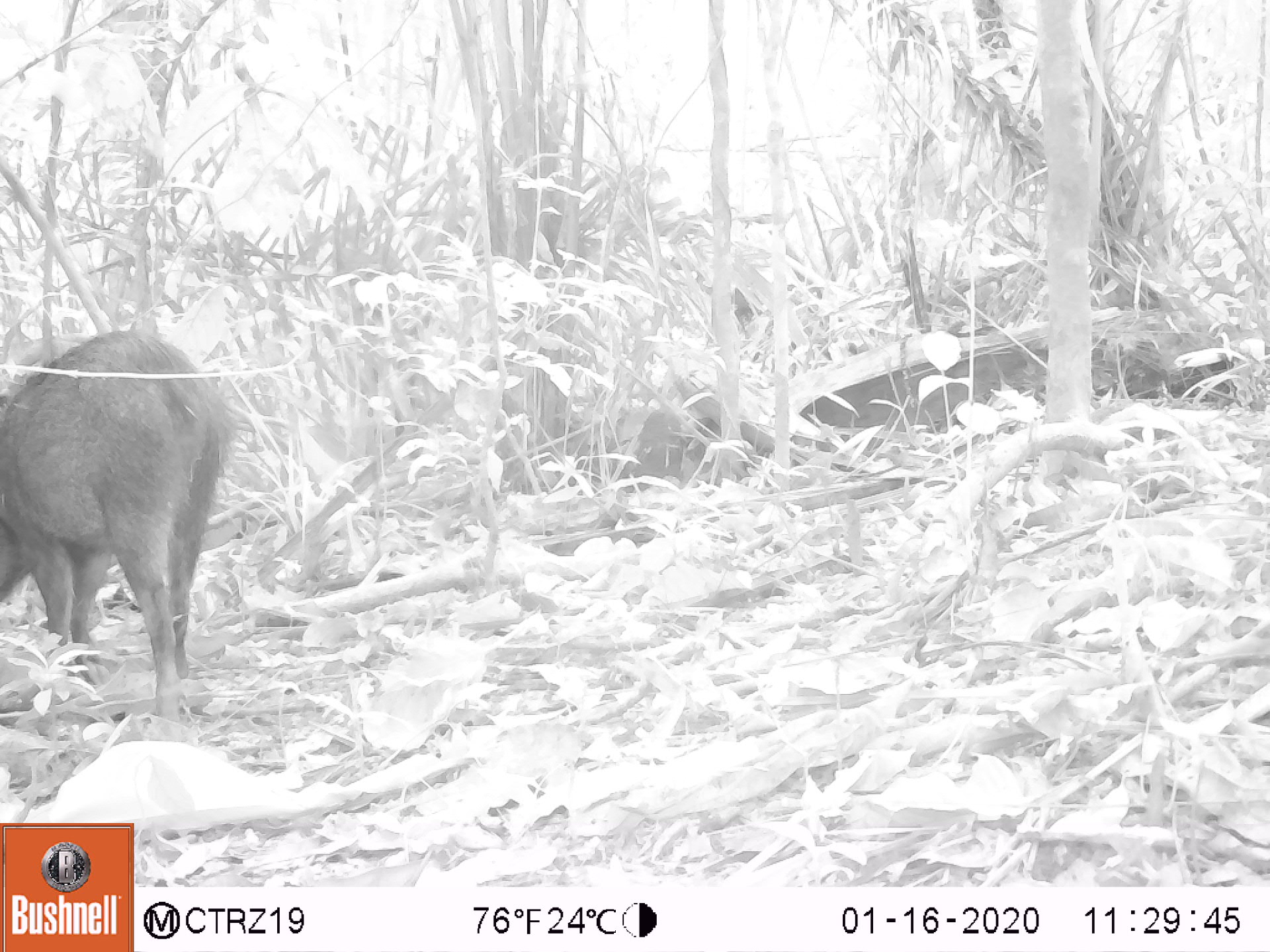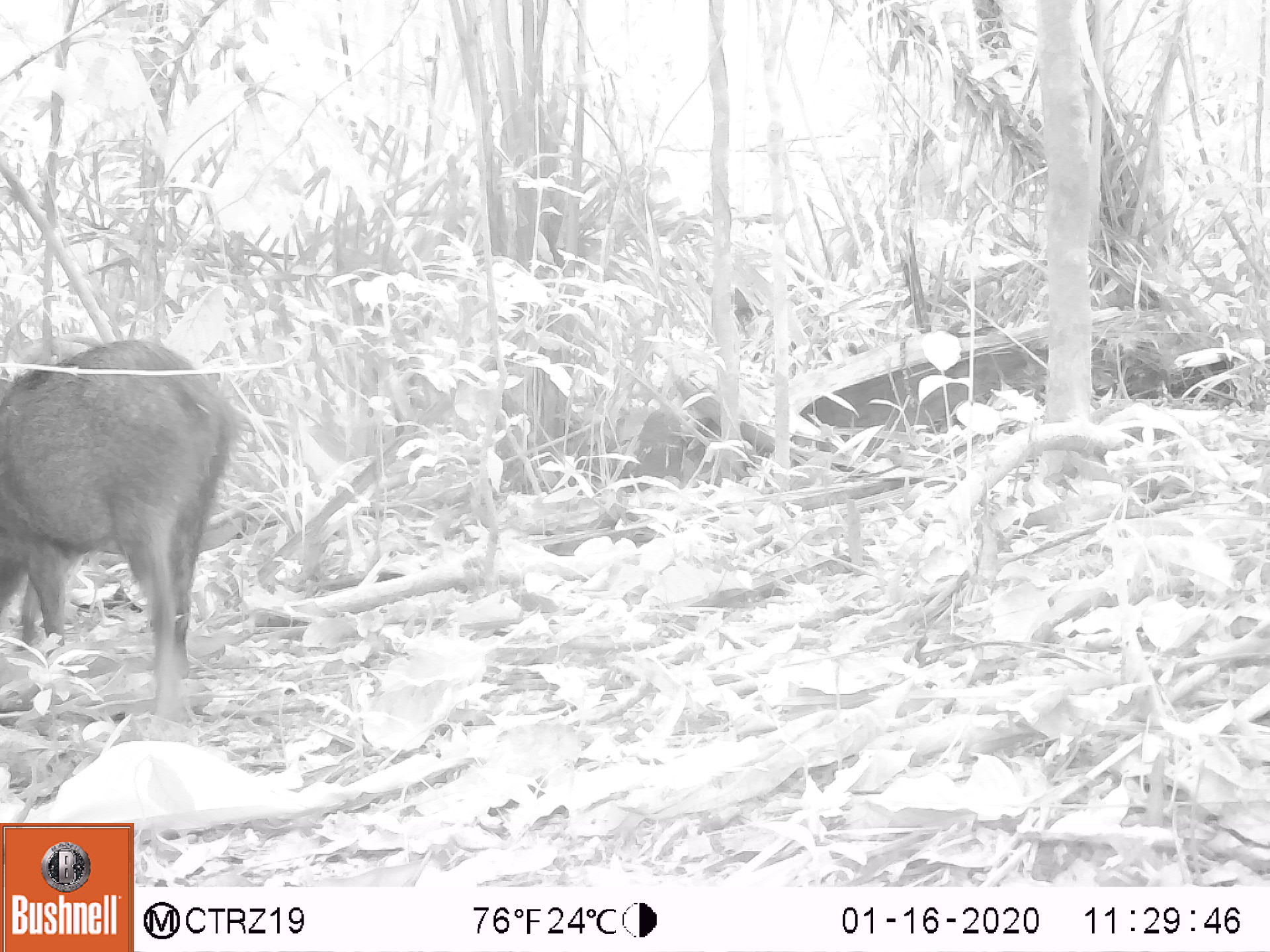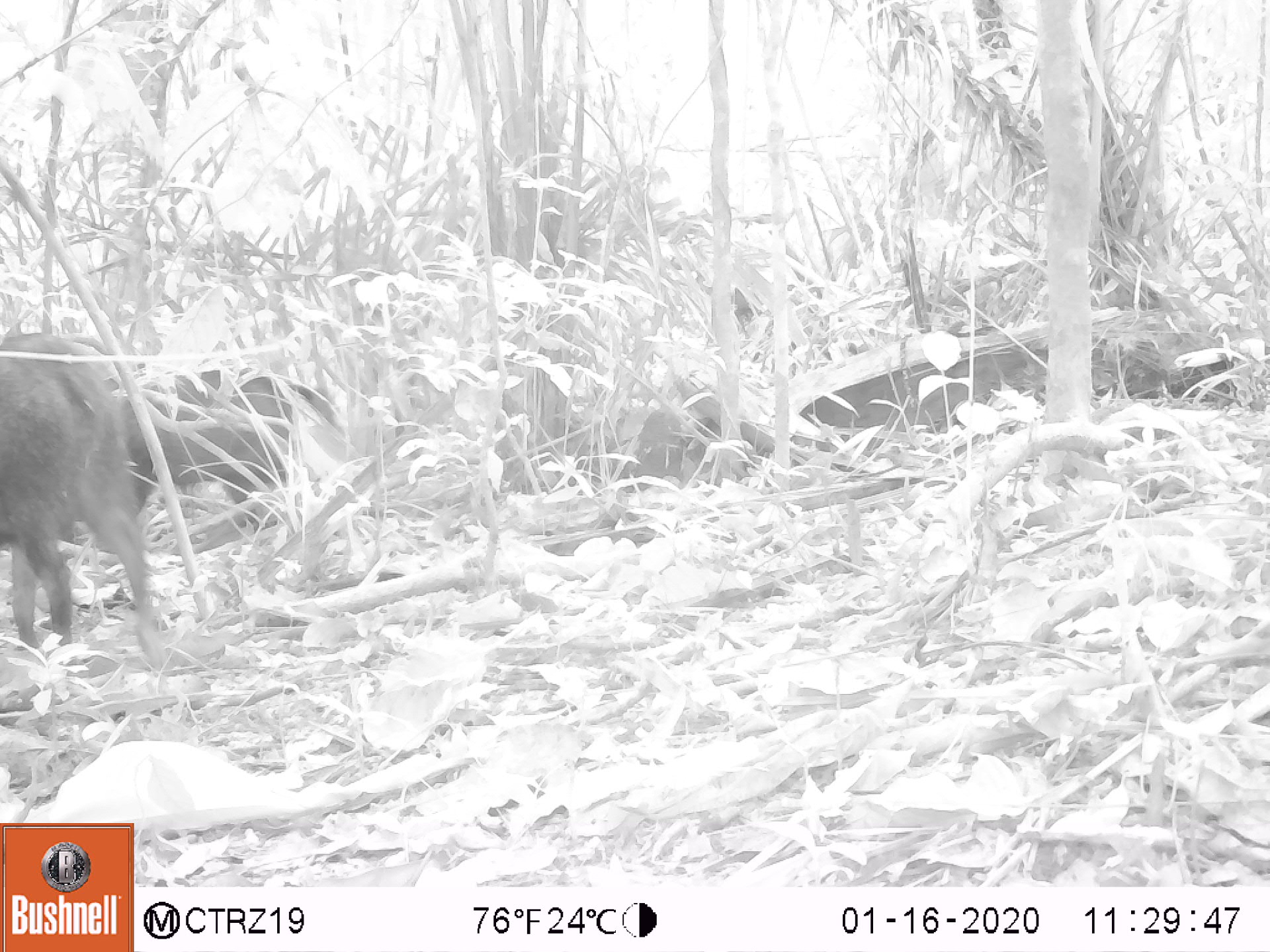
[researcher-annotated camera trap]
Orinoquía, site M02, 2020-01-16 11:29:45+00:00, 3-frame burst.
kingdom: Animalia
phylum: Chordata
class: Mammalia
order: Artiodactyla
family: Tayassuidae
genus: Pecari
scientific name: Pecari tajacu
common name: collared peccary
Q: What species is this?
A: Collared peccary (Pecari tajacu).